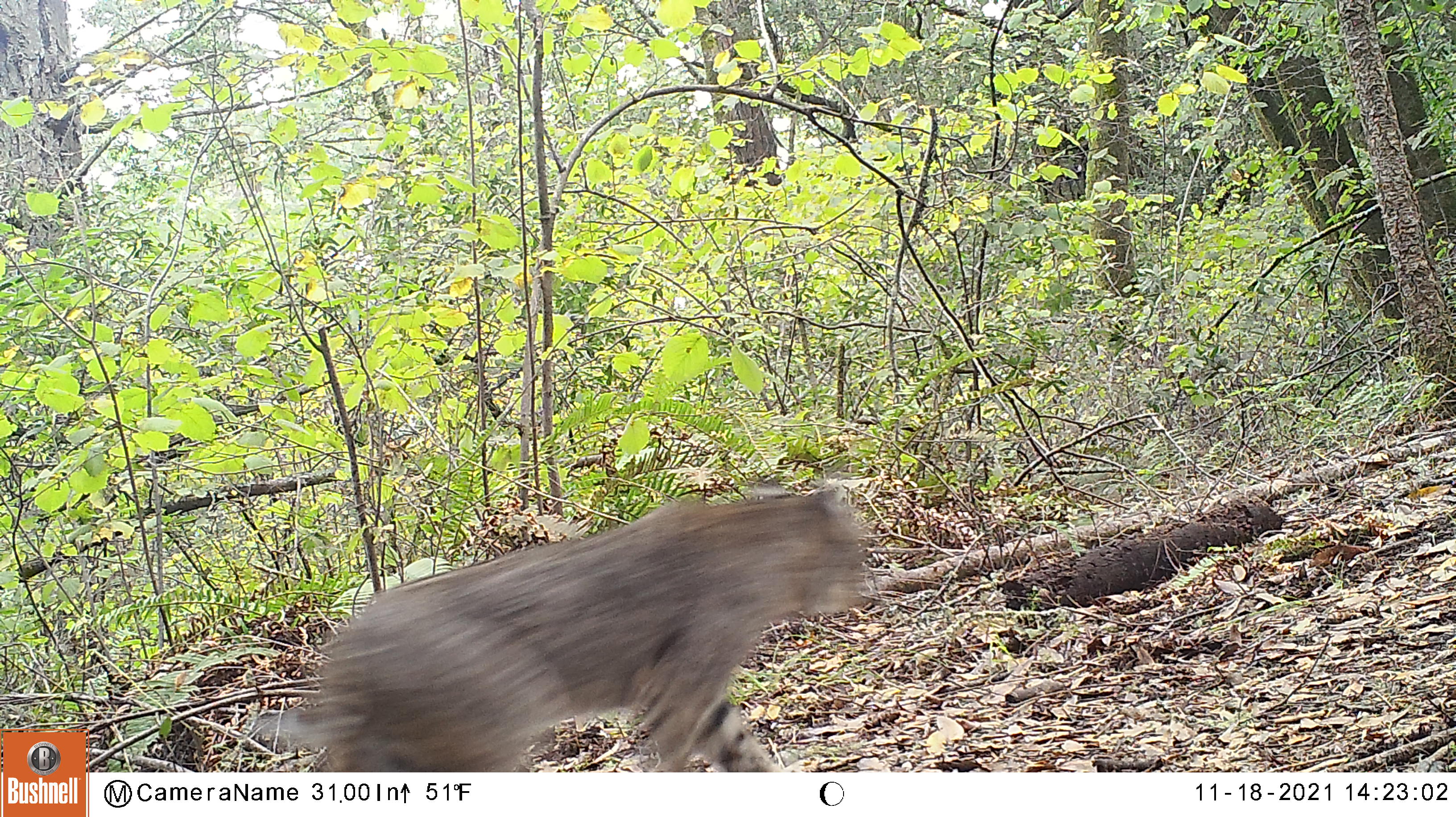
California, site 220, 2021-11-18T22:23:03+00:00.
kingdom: Animalia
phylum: Chordata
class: Mammalia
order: Carnivora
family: Felidae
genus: Lynx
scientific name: Lynx rufus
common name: bobcat